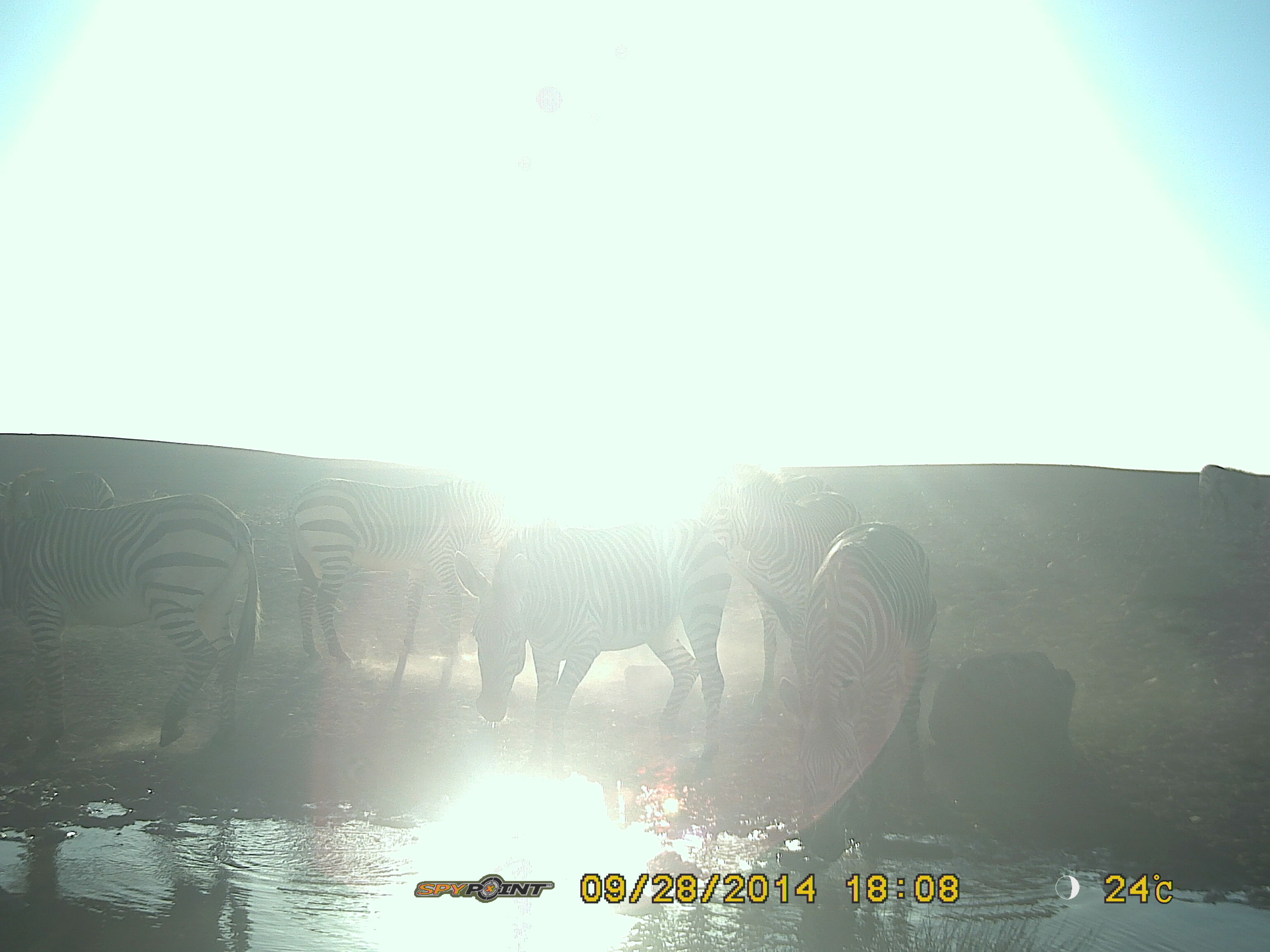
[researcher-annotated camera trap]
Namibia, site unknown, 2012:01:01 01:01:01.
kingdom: Animalia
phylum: Chordata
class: Mammalia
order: Perissodactyla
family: Equidae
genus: Equus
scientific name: Equus zebra hartmannae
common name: hartmann's mountain zebra